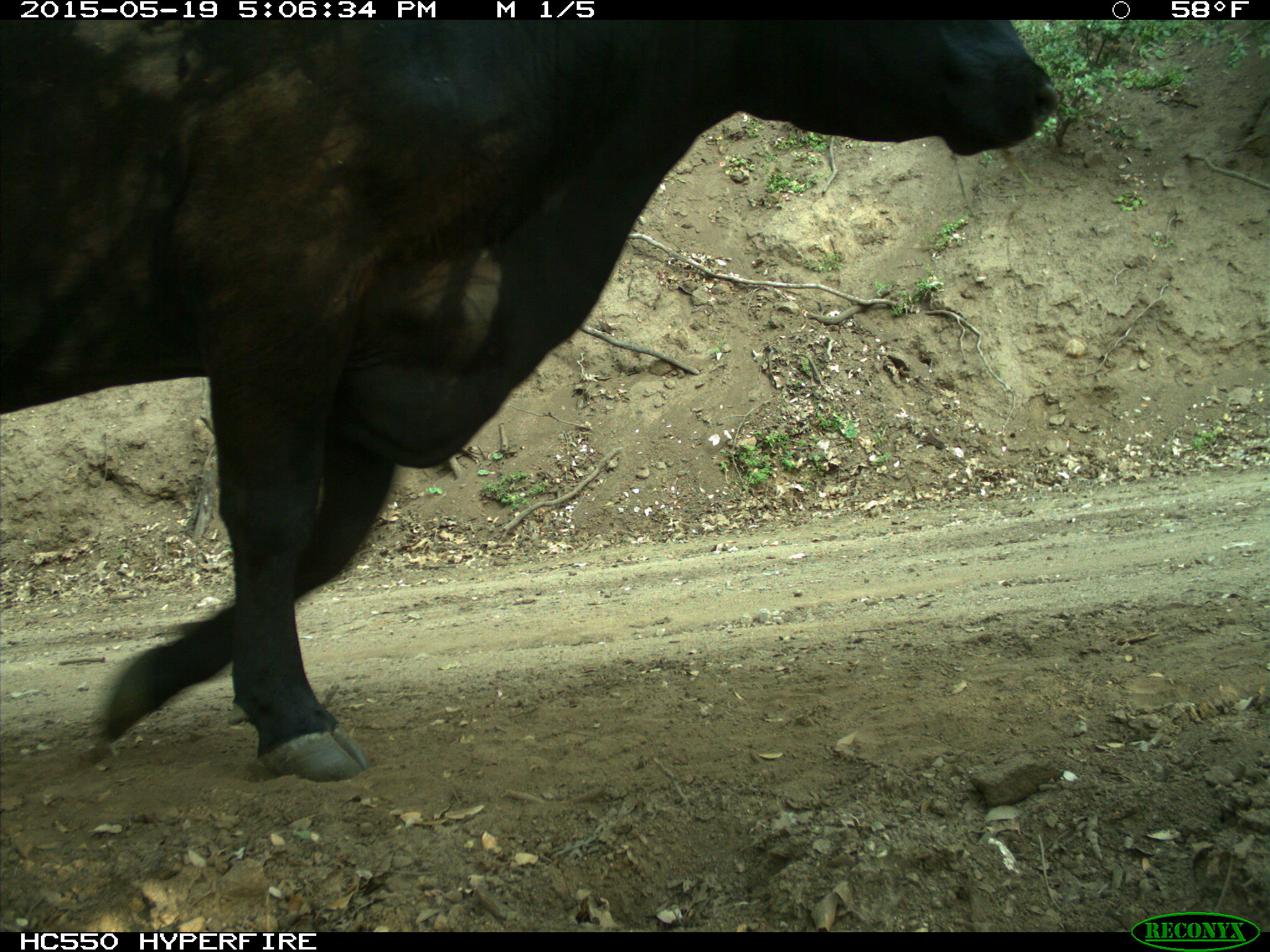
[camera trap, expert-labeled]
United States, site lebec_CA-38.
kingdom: Animalia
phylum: Chordata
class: Mammalia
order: Artiodactyla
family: Bovidae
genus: Bos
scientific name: Bos taurus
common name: domestic cow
Bos taurus (domestic cow).